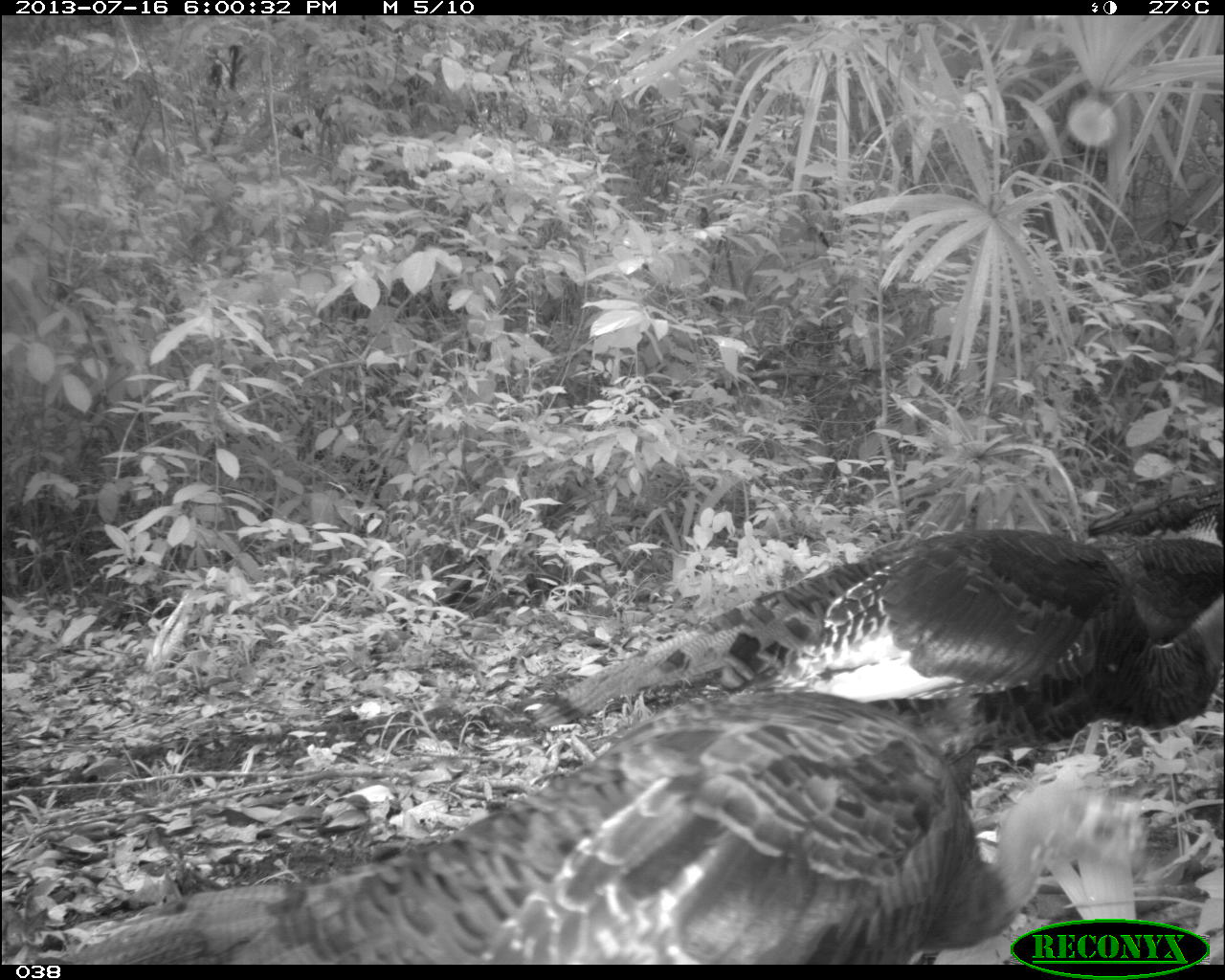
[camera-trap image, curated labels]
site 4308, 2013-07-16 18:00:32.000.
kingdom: Animalia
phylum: Chordata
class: Aves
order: Galliformes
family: Phasianidae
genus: Meleagris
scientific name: Meleagris ocellata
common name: ocellated turkey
Meleagris ocellata (ocellated turkey), count 3.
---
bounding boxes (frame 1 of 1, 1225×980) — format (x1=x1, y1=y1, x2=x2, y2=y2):
meleagris ocellata: (x1=53, y1=666, x2=1024, y2=963); (x1=757, y1=472, x2=1208, y2=782)